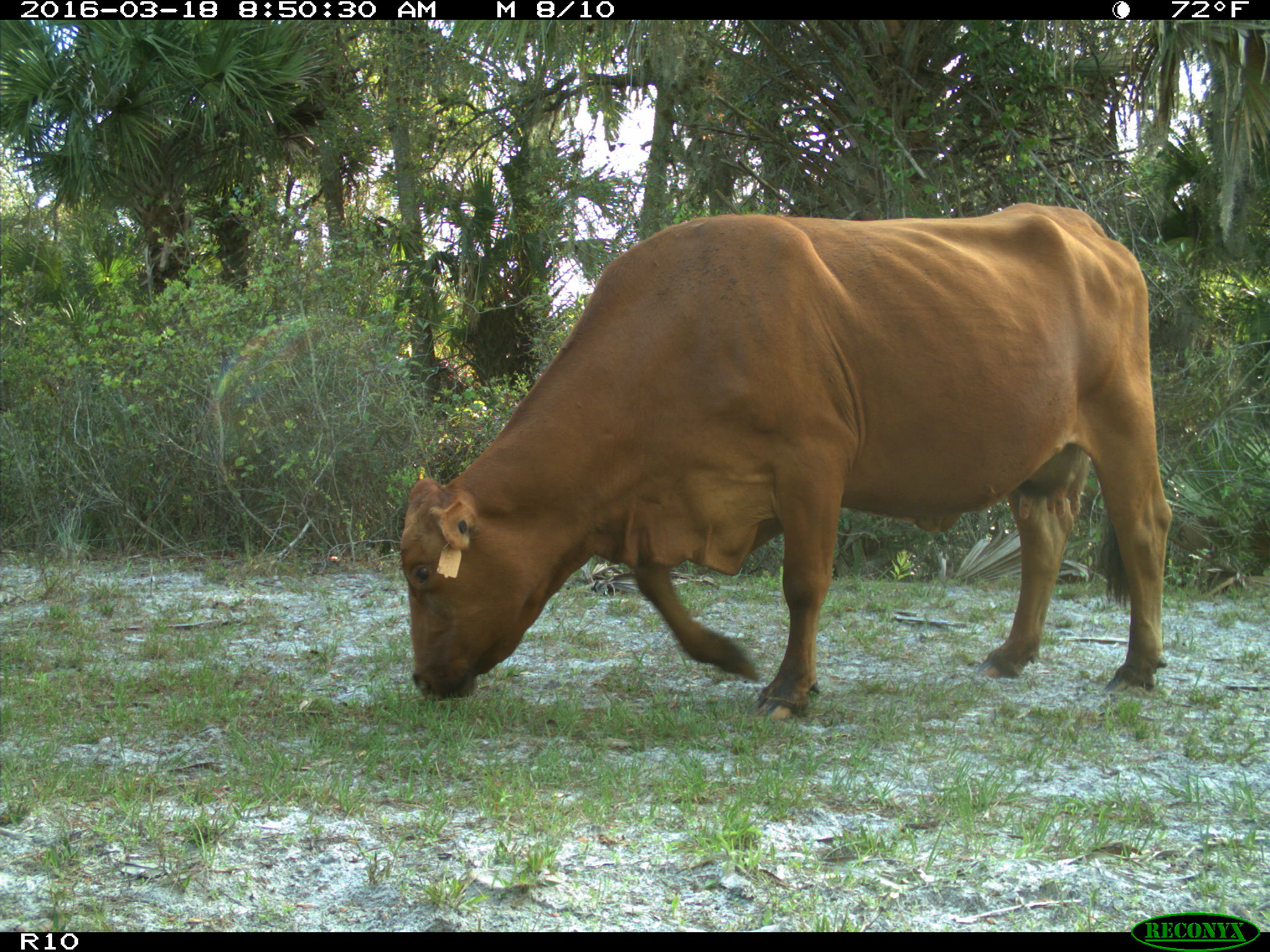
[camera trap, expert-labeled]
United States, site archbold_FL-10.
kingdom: Animalia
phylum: Chordata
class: Mammalia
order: Artiodactyla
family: Bovidae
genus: Bos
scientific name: Bos taurus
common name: domestic cow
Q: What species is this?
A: Bos taurus (domestic cow).